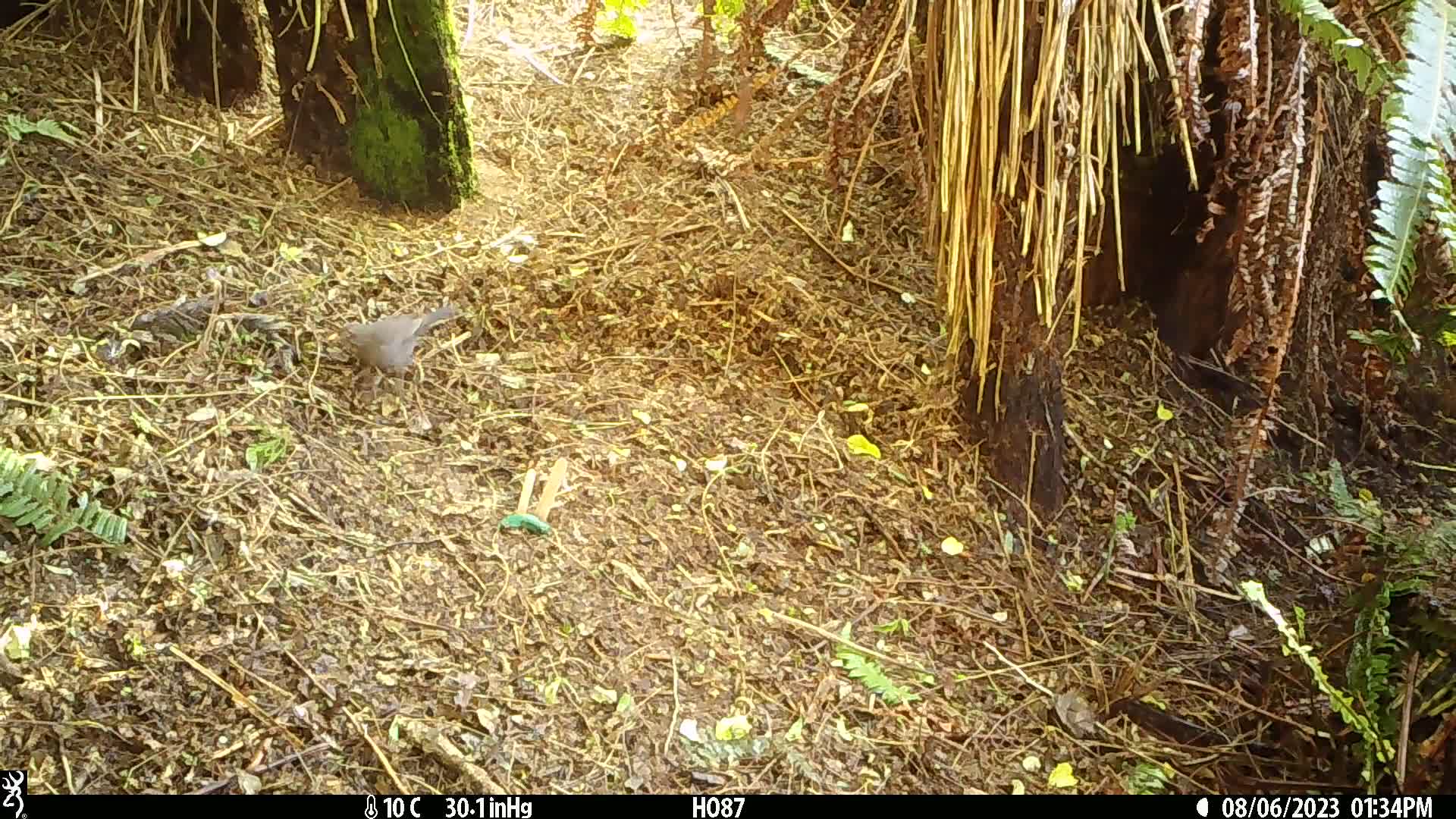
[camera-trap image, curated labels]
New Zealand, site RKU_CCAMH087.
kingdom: Animalia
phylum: Chordata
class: Aves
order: Passeriformes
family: Turdidae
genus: Turdus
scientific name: Turdus merula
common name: eurasian blackbird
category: blackbird